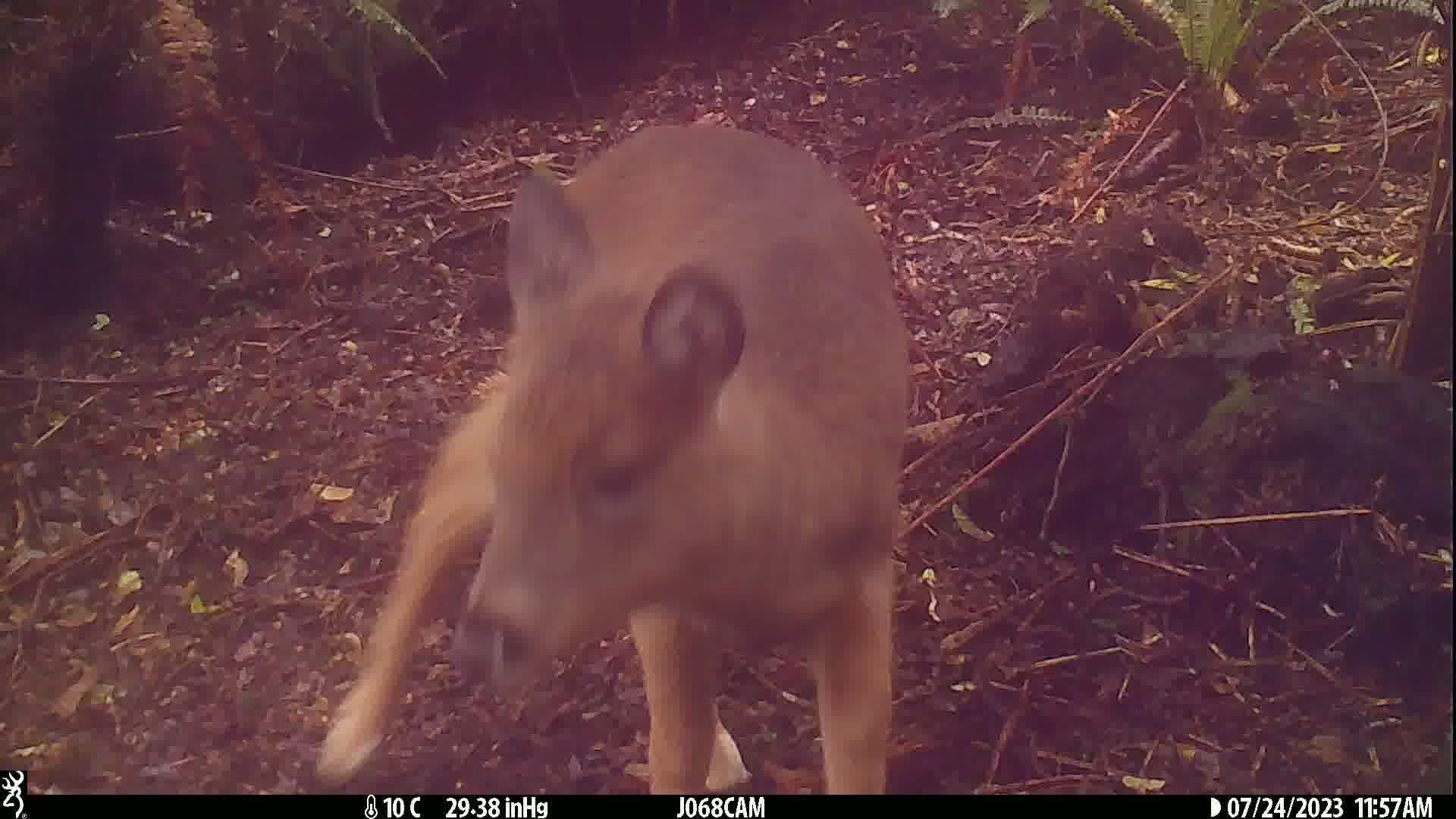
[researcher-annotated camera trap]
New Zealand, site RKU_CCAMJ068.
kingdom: Animalia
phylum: Chordata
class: Mammalia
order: Artiodactyla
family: Cervidae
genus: Odocoileus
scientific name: Odocoileus virginianus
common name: white-tailed deer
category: white tailed deer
White tailed deer (white-tailed deer) (Odocoileus virginianus).